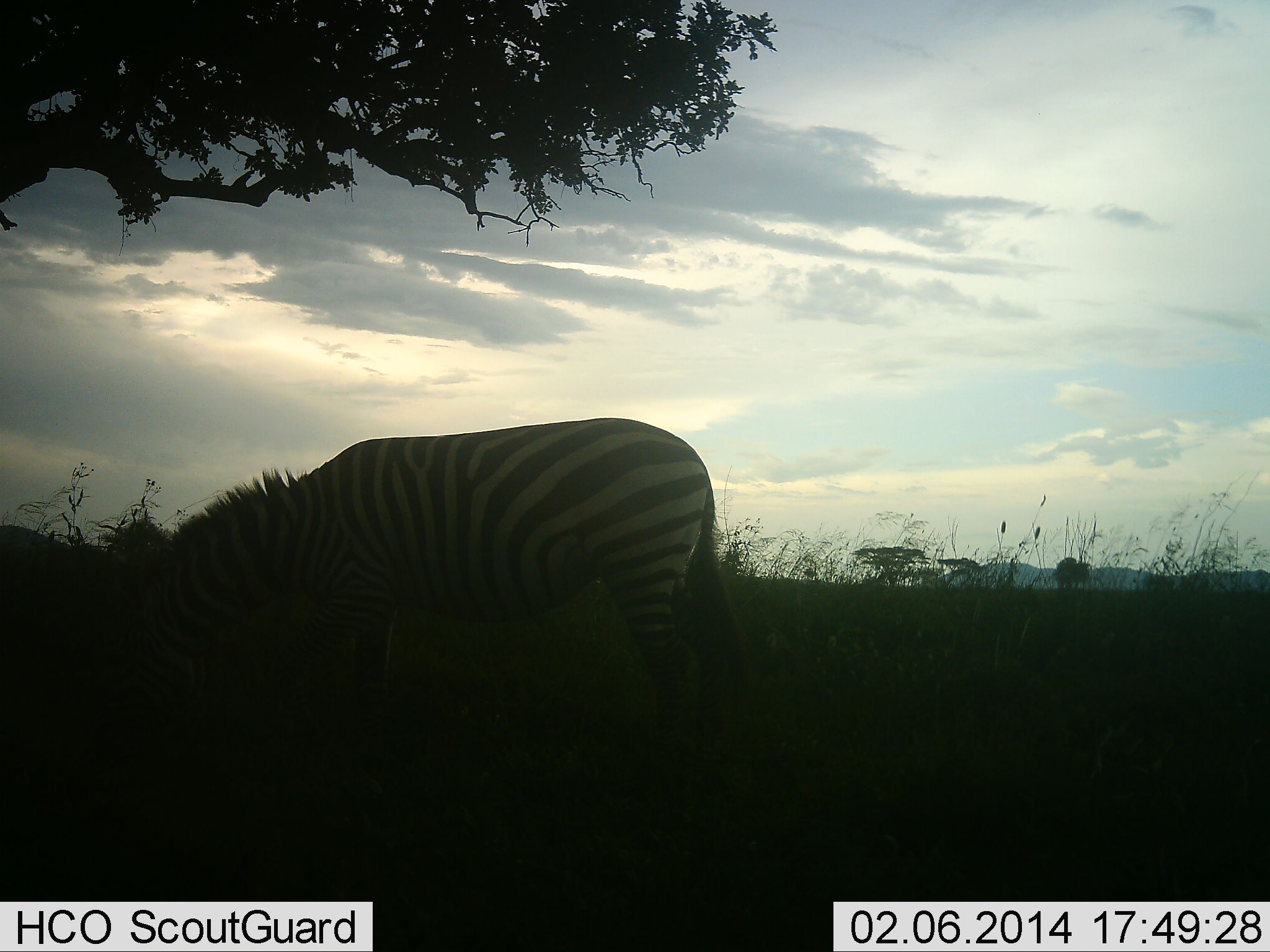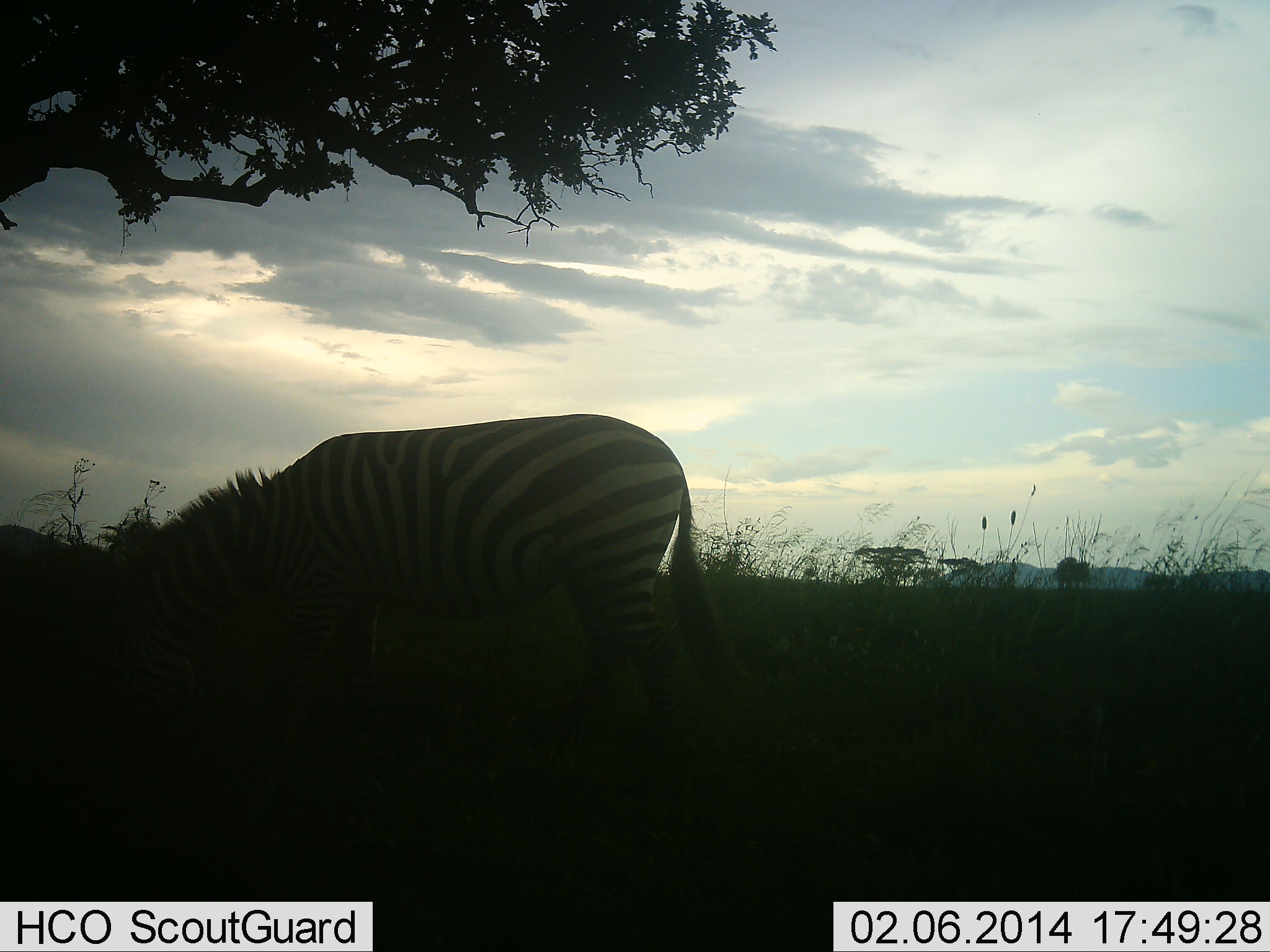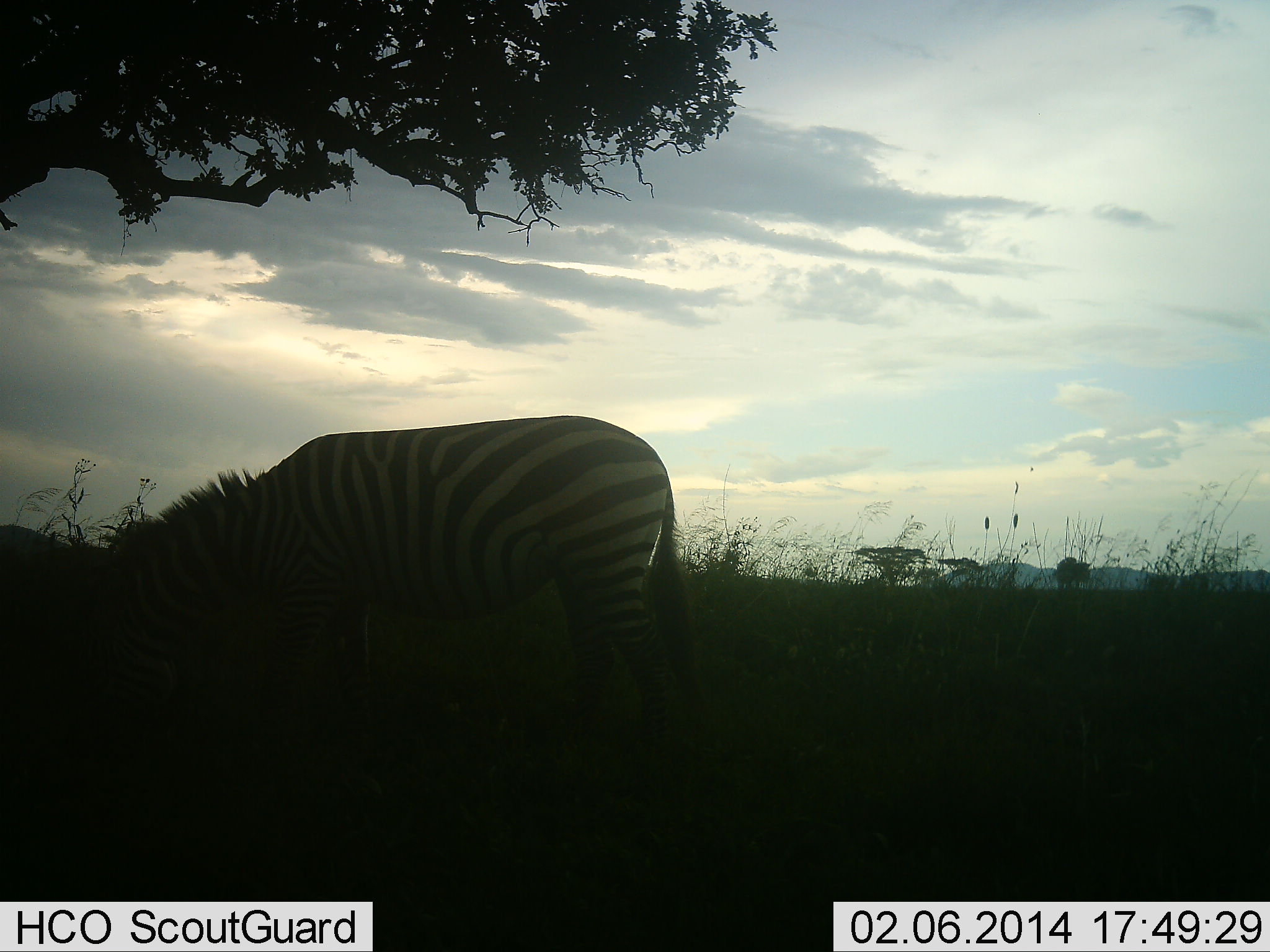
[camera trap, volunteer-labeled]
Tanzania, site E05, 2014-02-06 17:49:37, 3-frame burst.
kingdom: Animalia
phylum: Chordata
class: Mammalia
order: Perissodactyla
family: Equidae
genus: Equus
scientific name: Equus quagga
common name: plains zebra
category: zebra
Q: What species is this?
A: Zebra (plains zebra) (Equus quagga).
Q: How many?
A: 1.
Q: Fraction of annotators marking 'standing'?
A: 20%.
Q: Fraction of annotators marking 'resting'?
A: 0%.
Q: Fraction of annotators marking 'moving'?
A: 20%.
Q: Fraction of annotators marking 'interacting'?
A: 0%.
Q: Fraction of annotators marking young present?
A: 0%.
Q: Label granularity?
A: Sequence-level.